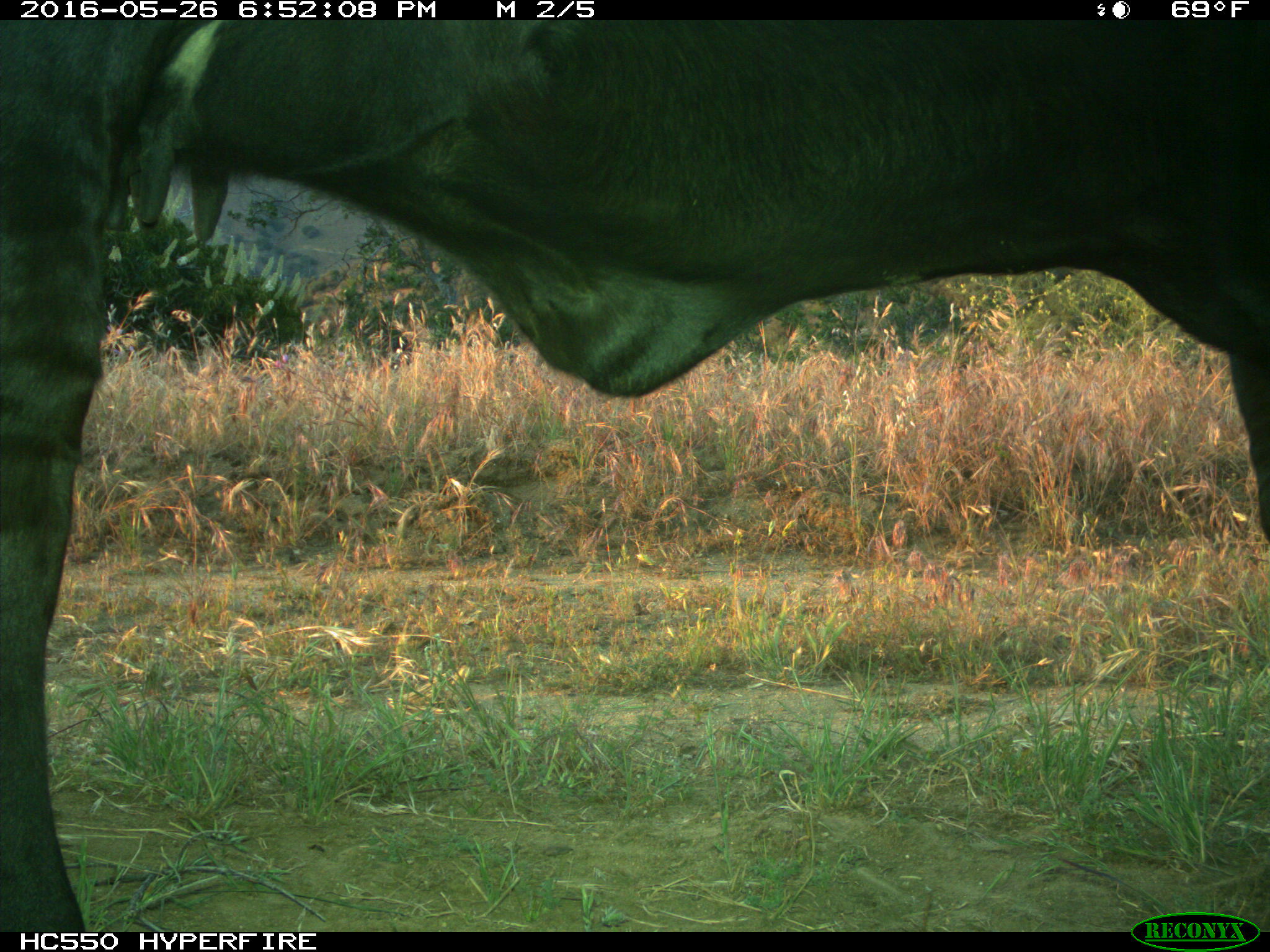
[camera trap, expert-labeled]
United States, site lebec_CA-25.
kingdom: Animalia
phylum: Chordata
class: Mammalia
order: Artiodactyla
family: Bovidae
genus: Bos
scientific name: Bos taurus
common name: domestic cow